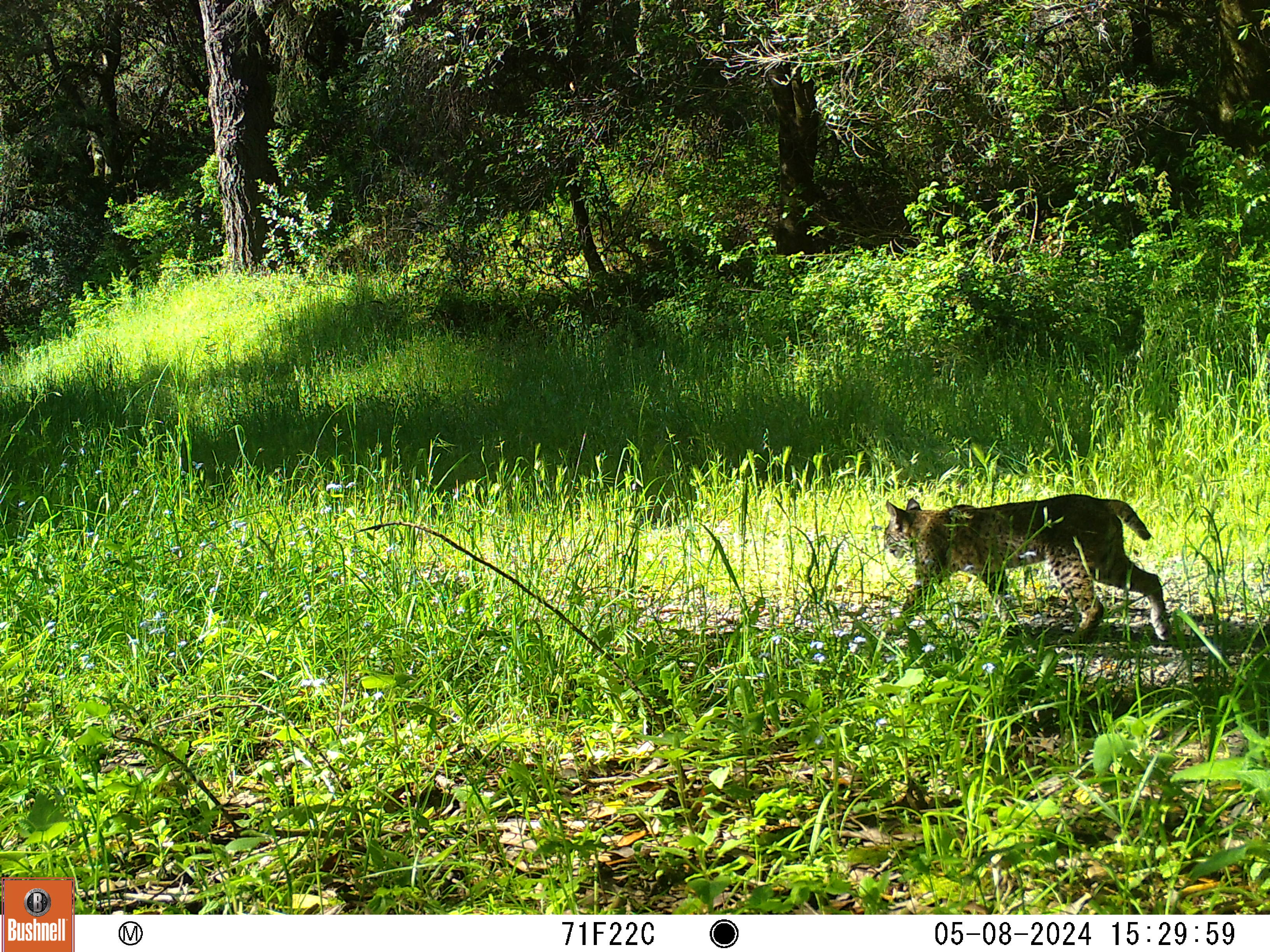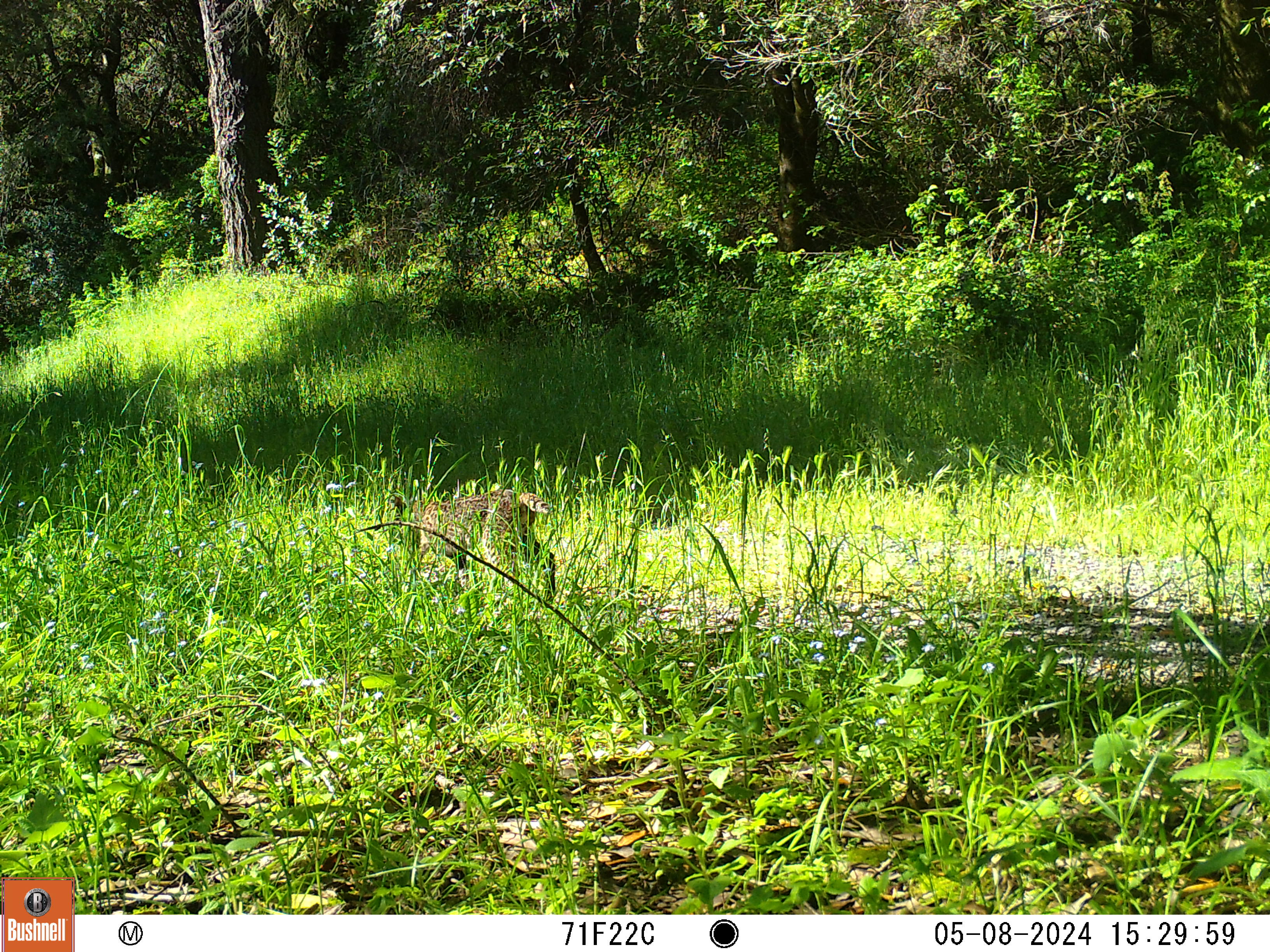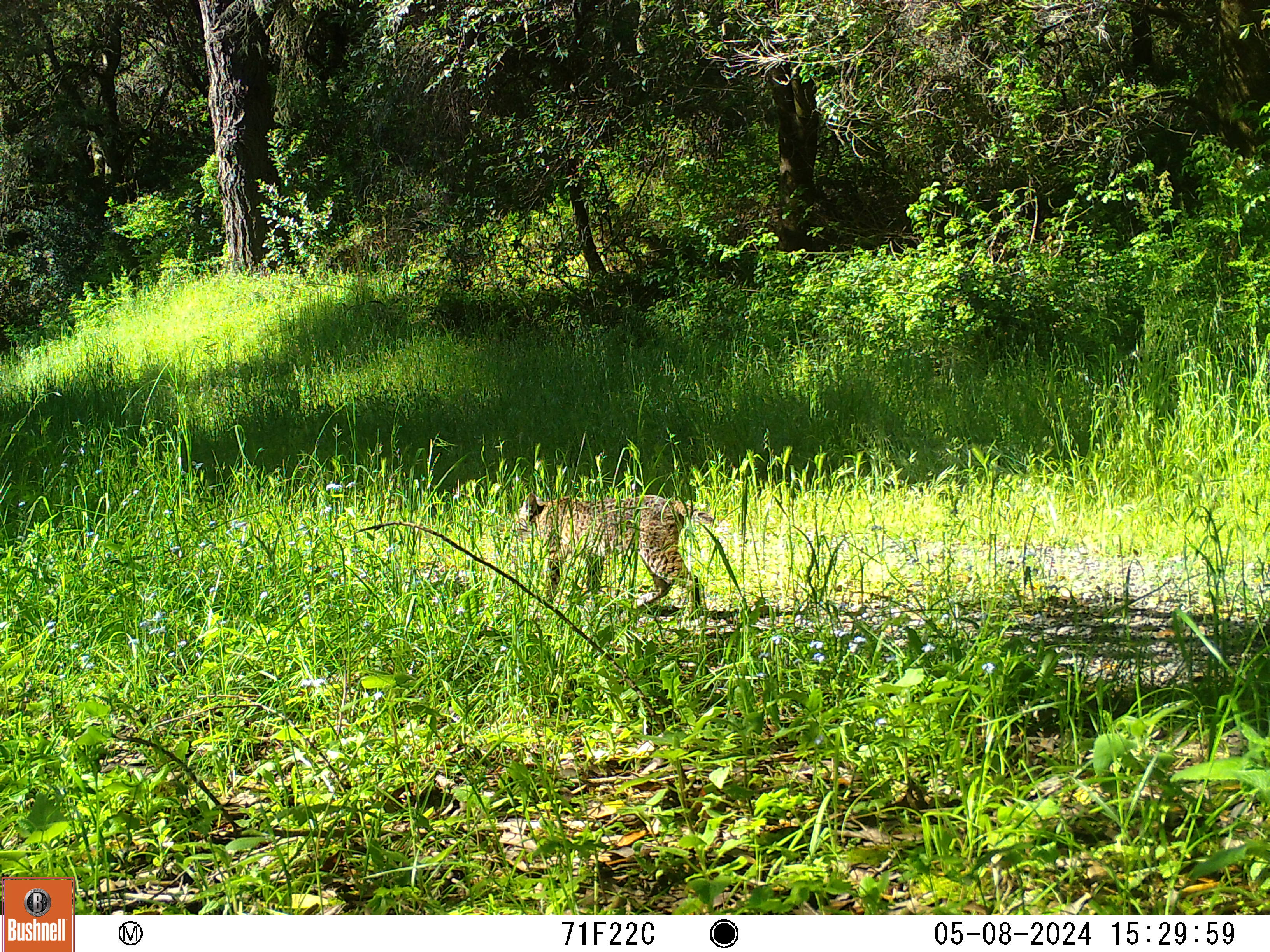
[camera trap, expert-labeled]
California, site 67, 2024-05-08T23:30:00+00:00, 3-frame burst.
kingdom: Animalia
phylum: Chordata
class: Mammalia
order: Carnivora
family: Felidae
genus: Lynx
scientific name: Lynx rufus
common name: bobcat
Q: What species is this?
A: Bobcat (Lynx rufus).